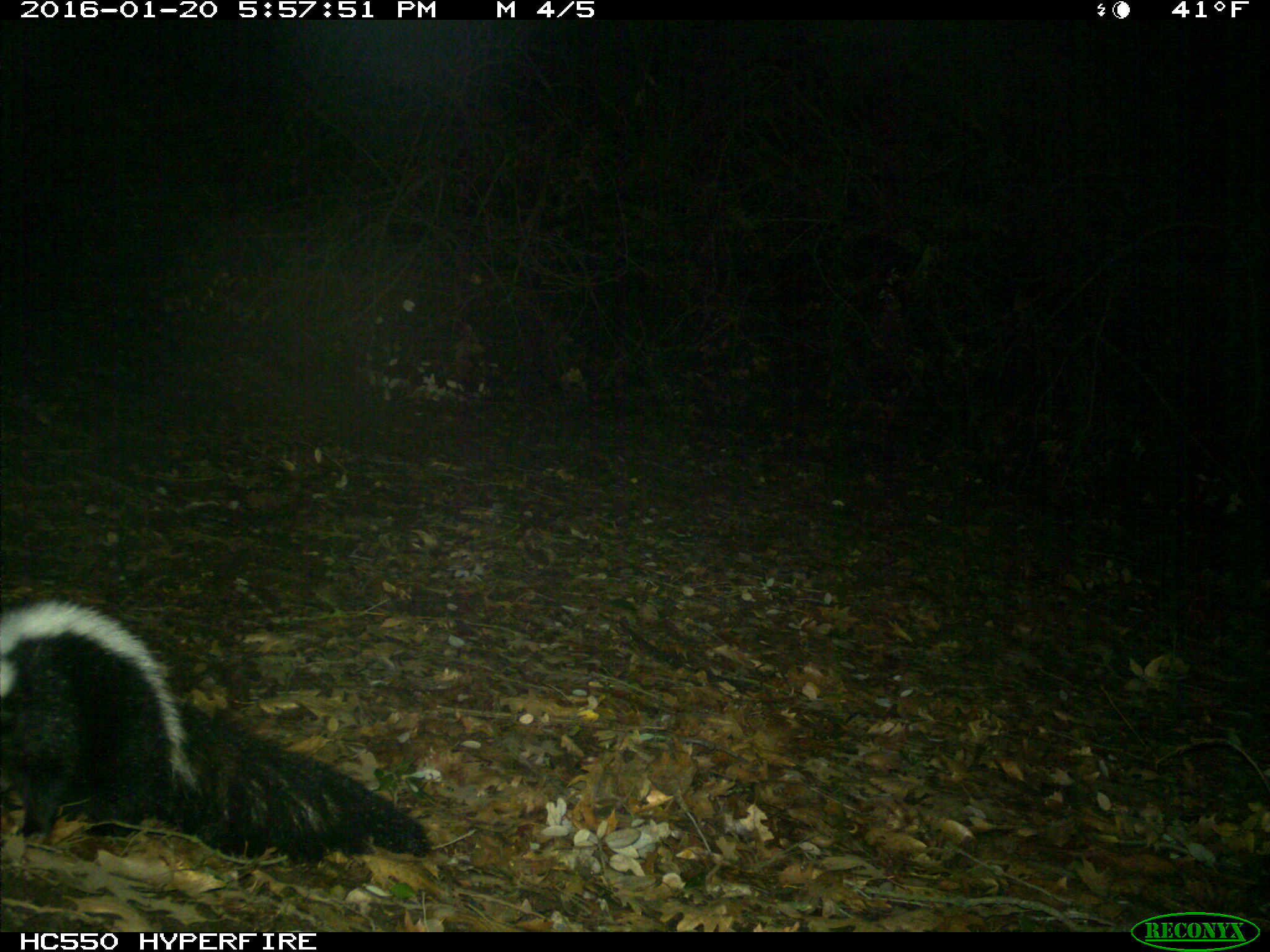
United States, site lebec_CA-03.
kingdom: Animalia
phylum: Chordata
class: Mammalia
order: Carnivora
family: Mephitidae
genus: Mephitis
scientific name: Mephitis mephitis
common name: striped skunk